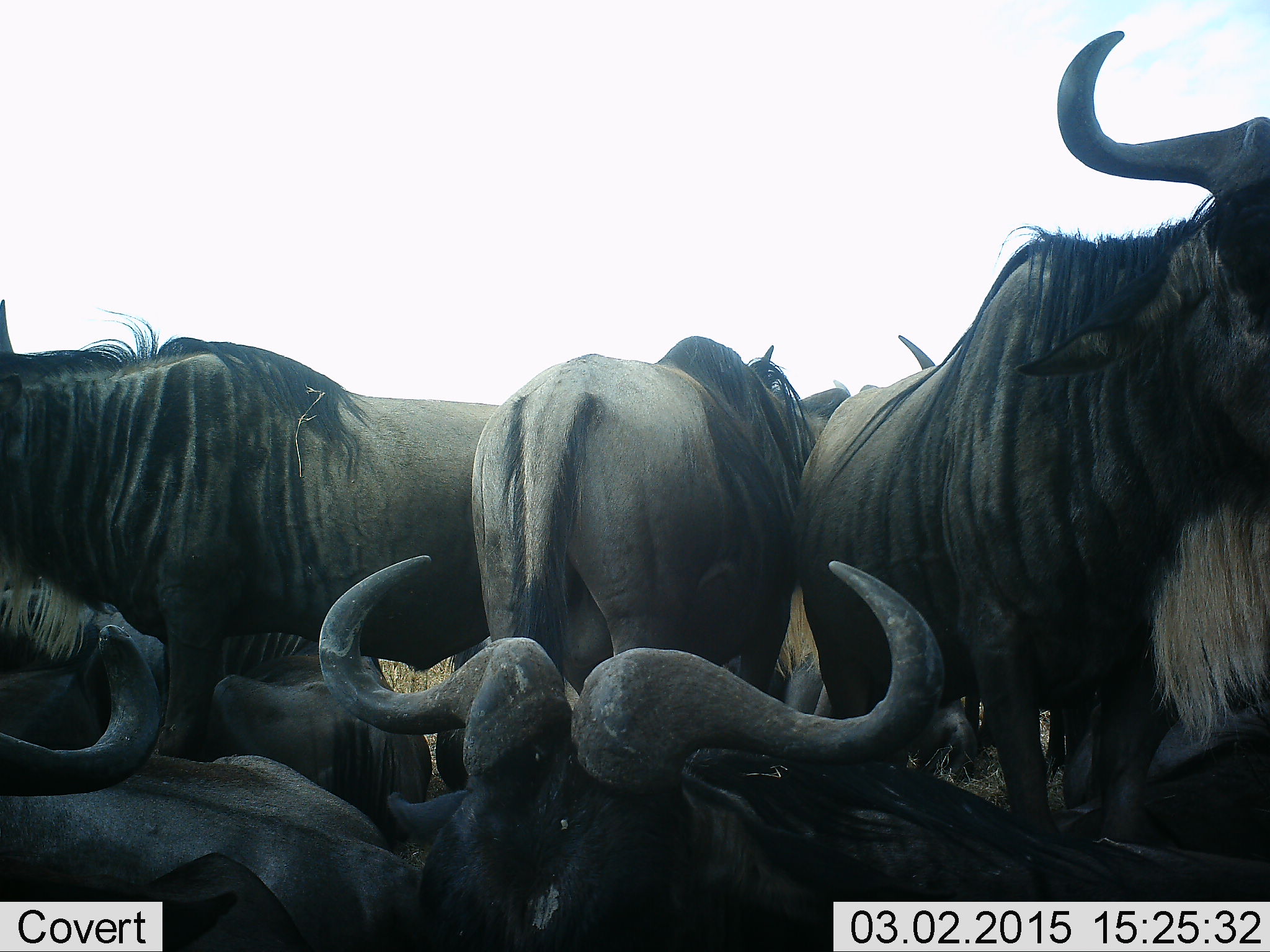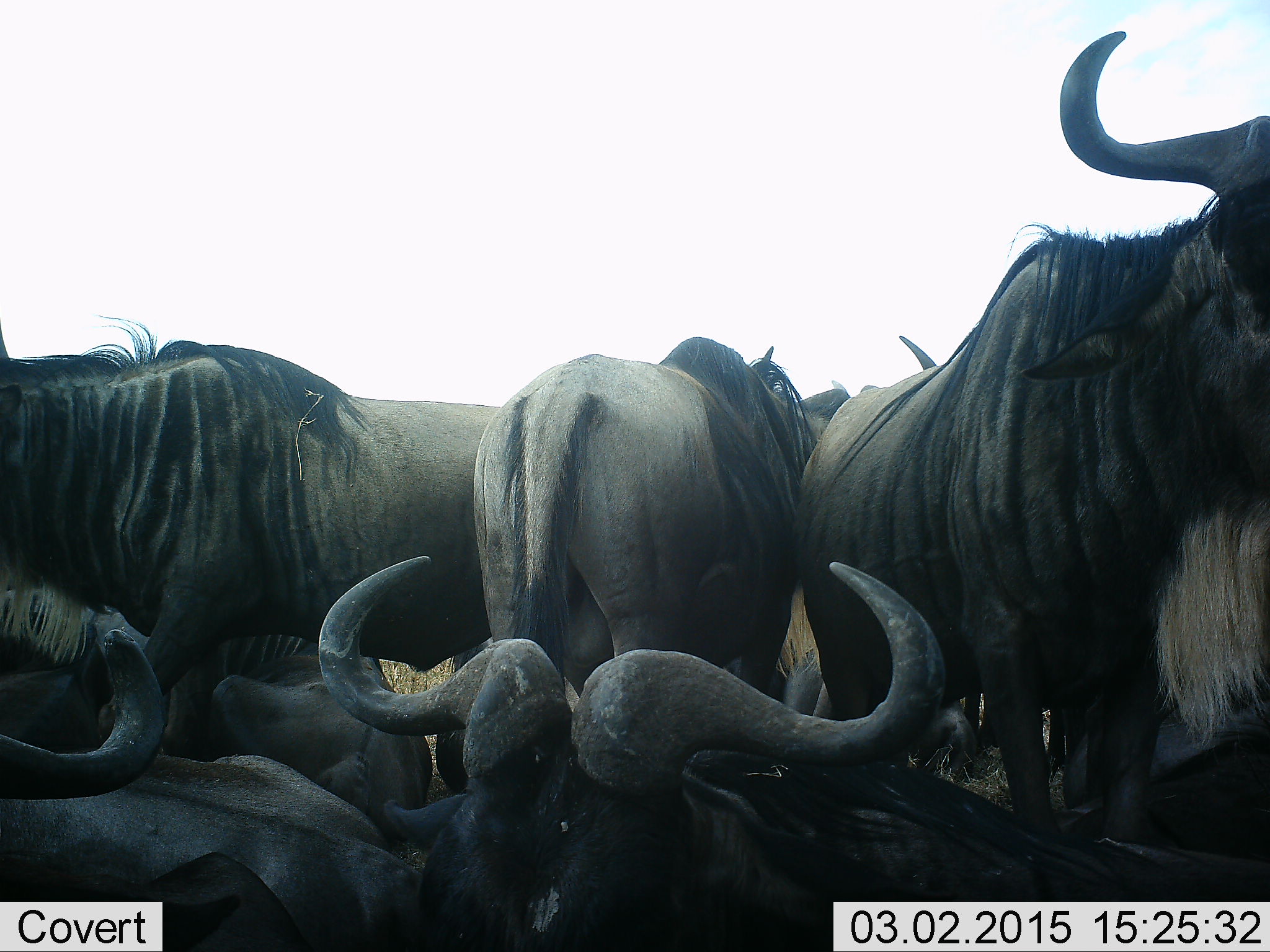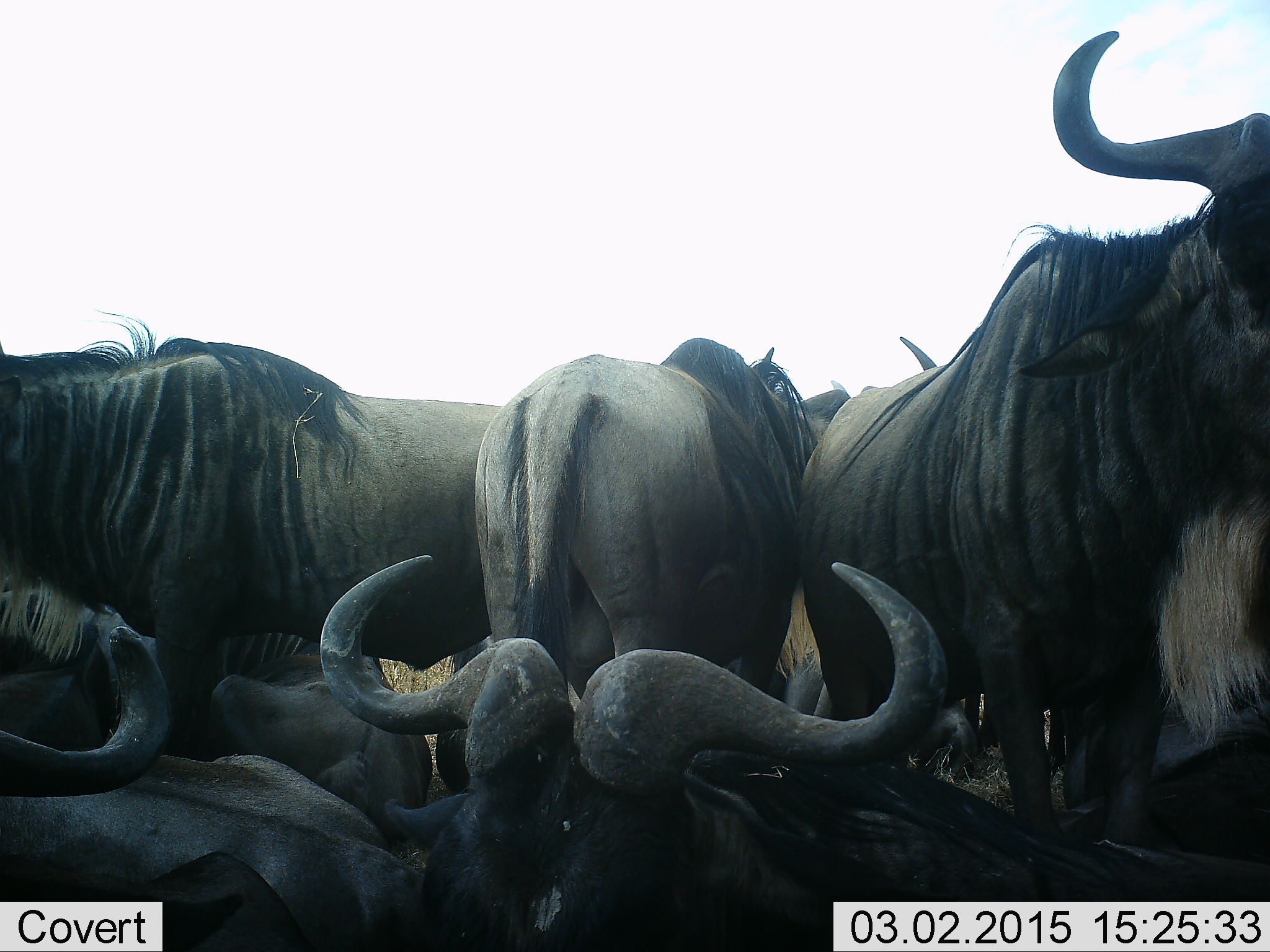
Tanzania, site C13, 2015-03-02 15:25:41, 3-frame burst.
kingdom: Animalia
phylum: Chordata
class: Mammalia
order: Artiodactyla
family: Bovidae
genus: Connochaetes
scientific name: Connochaetes taurinus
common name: blue wildebeest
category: wildebeest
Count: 8.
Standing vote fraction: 80%.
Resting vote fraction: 70%.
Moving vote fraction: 10%.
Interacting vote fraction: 20%.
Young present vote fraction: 0%.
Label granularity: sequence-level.